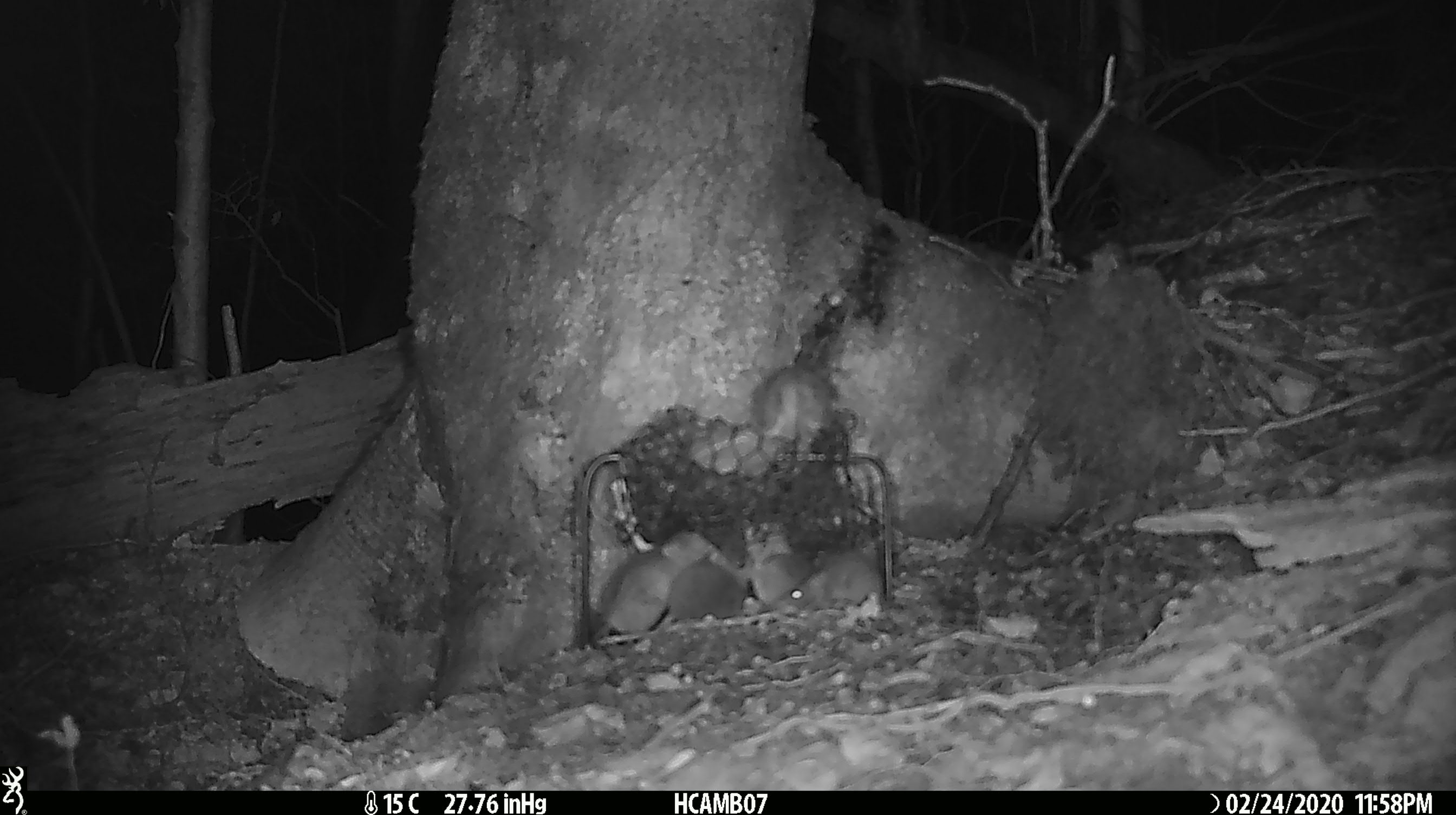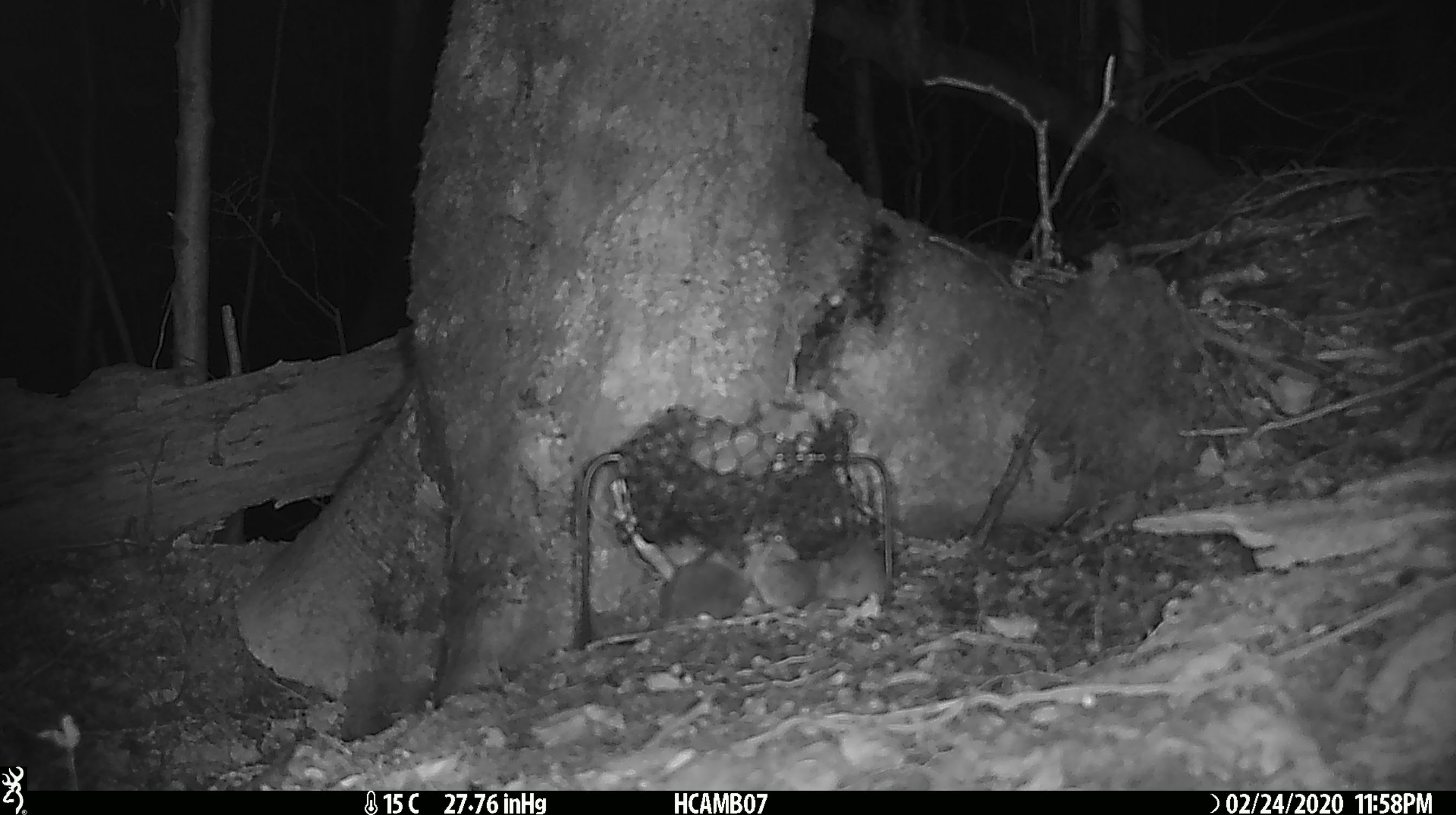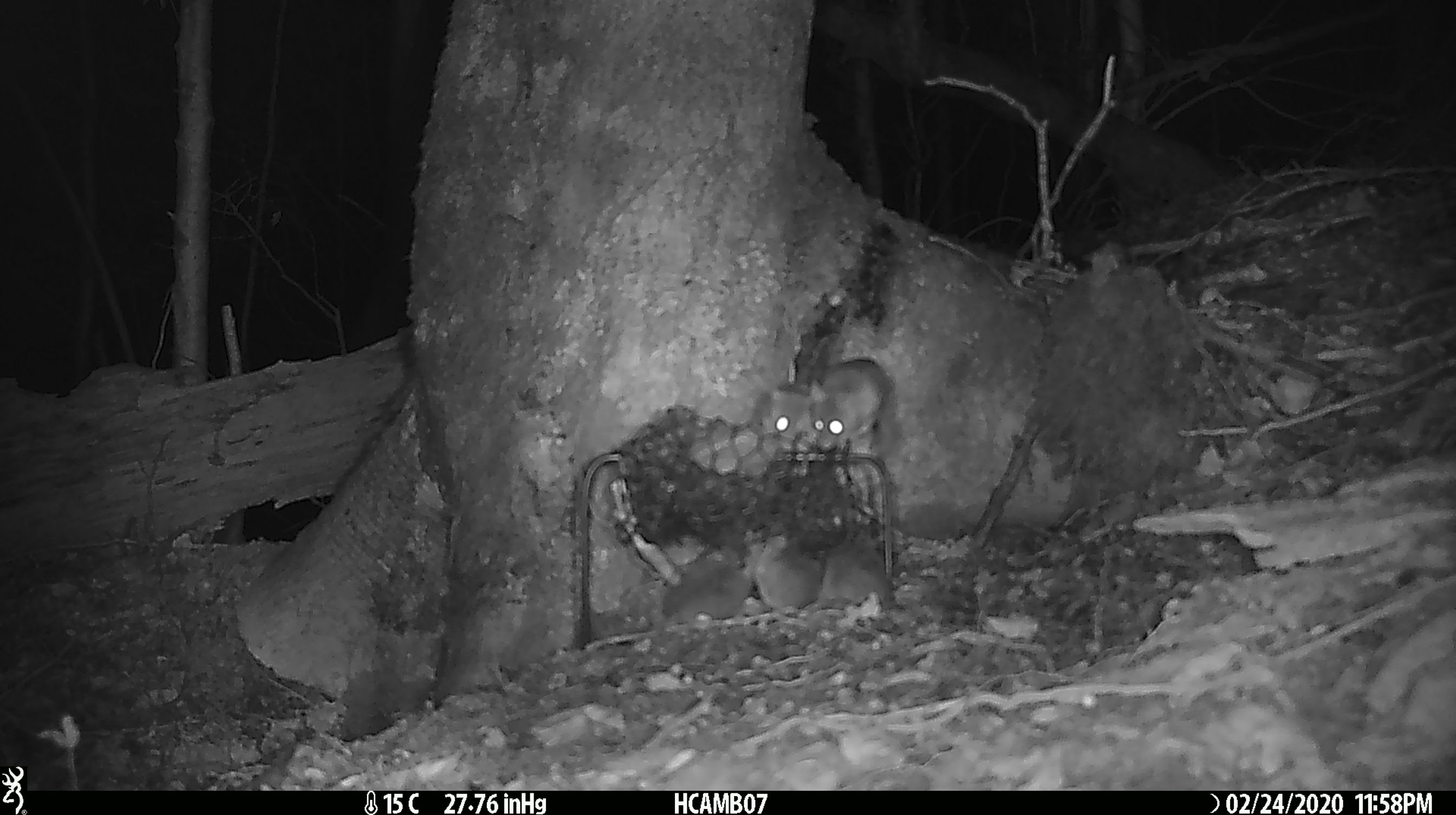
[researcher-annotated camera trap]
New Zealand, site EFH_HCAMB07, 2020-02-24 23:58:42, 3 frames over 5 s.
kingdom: Animalia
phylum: Chordata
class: Mammalia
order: Rodentia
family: Muridae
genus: Mus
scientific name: Mus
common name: mouse